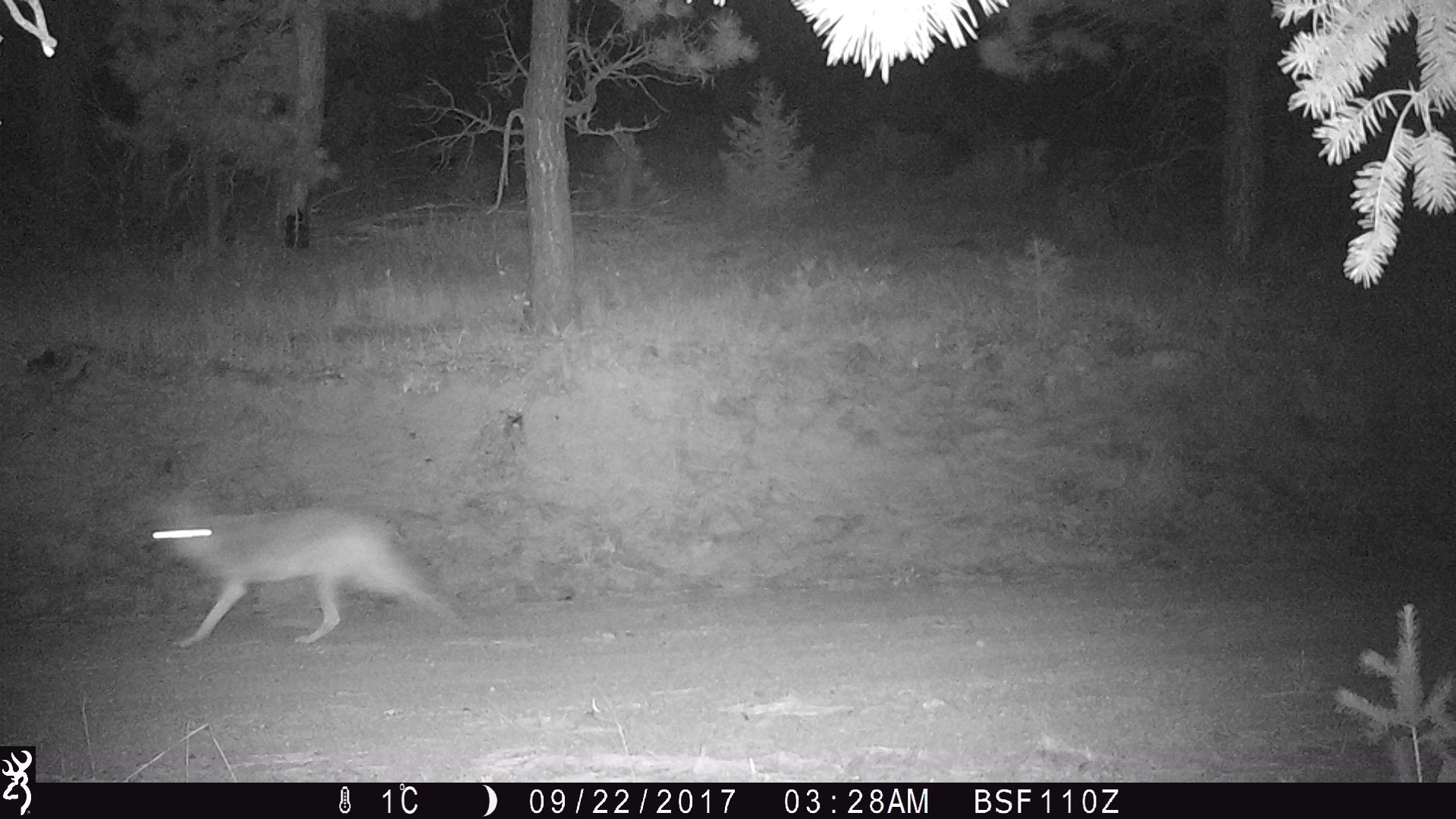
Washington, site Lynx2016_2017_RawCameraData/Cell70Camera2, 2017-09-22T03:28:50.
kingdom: Animalia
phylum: Chordata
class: Mammalia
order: Carnivora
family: Canidae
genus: Canis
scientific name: Canis latrans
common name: coyote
Canis latrans (coyote). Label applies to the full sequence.